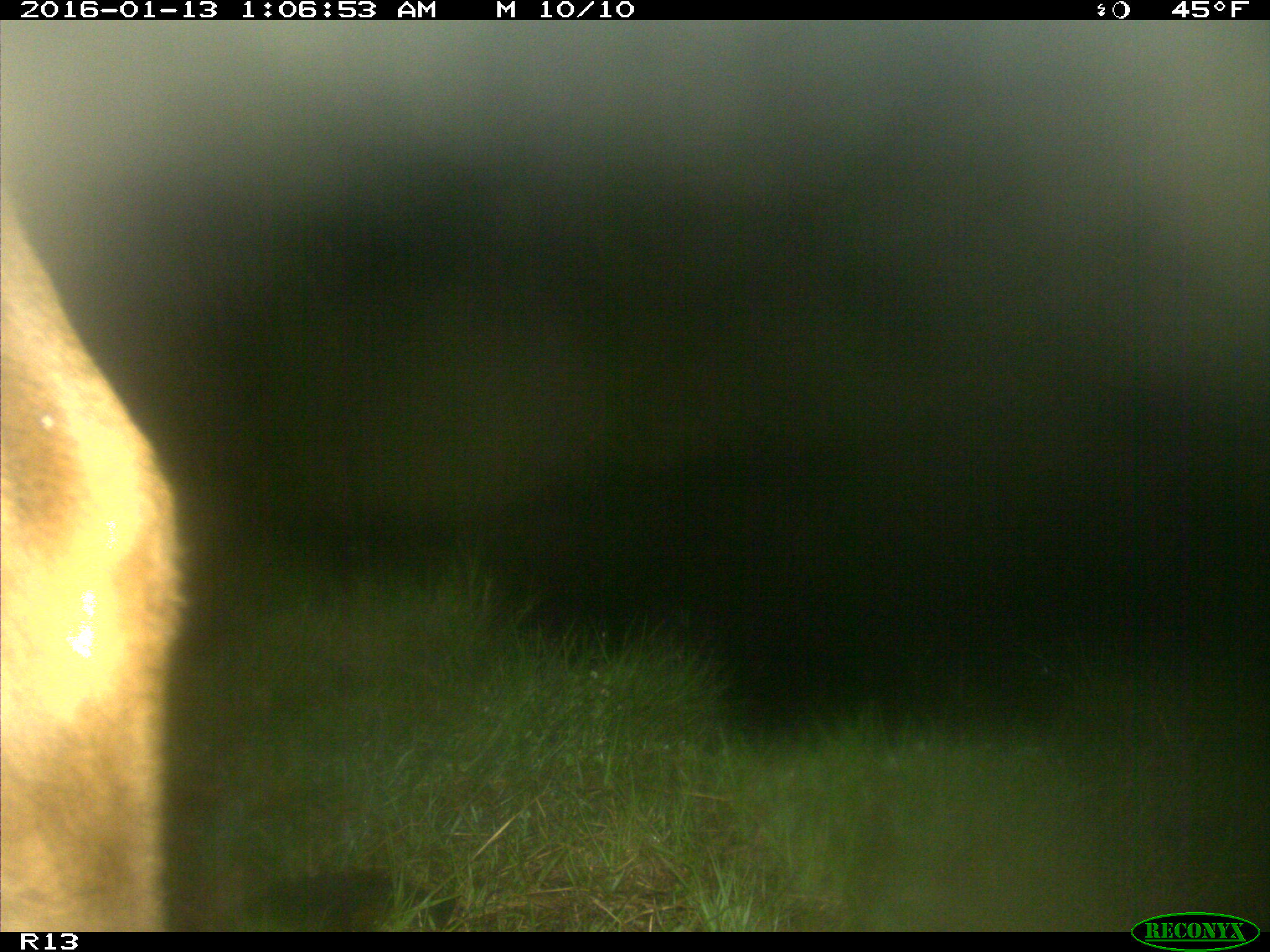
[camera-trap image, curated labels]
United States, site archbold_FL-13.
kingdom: Animalia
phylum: Chordata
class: Mammalia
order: Artiodactyla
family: Bovidae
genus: Bos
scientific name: Bos taurus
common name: domestic cow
Bos taurus (domestic cow).